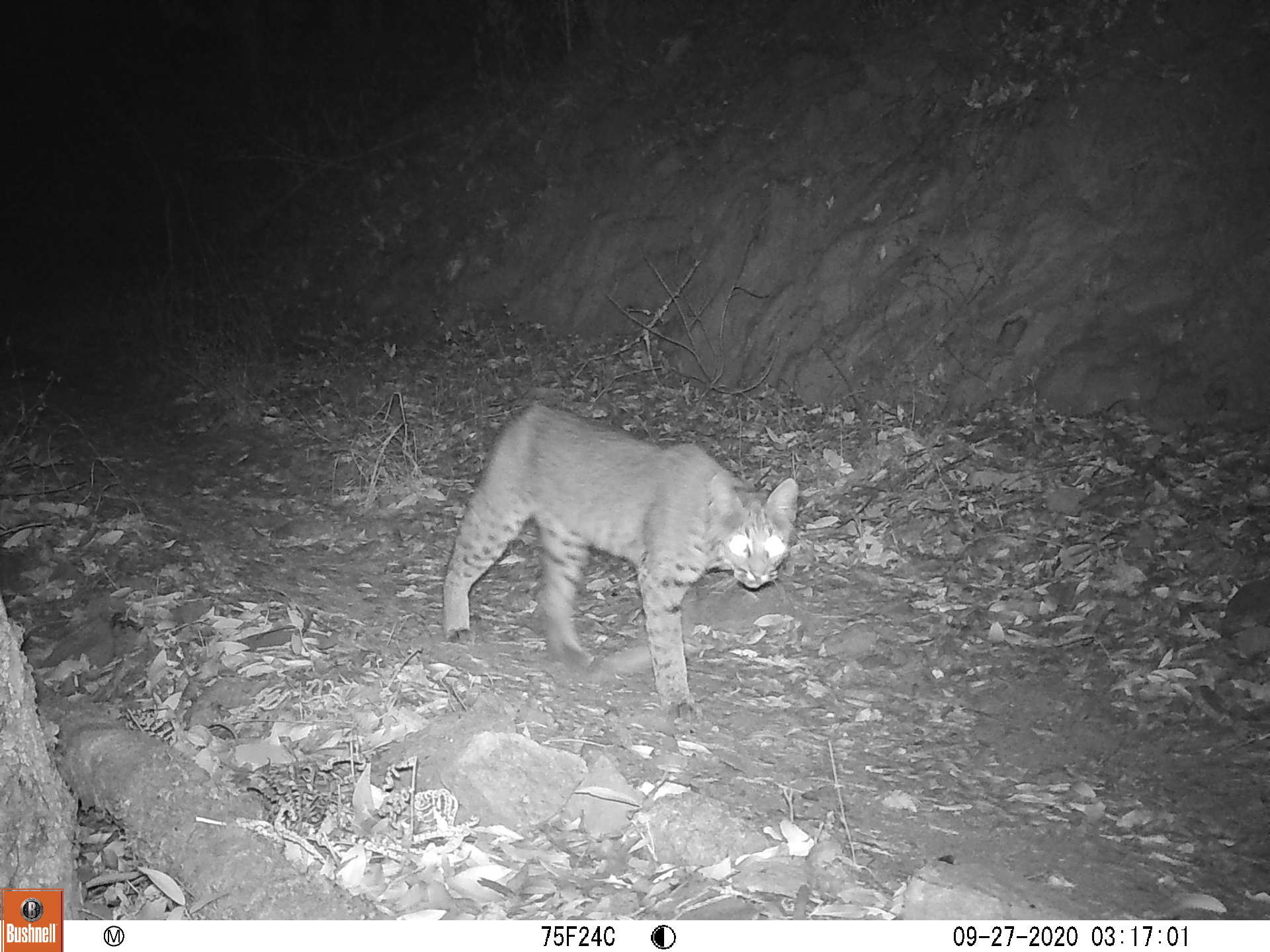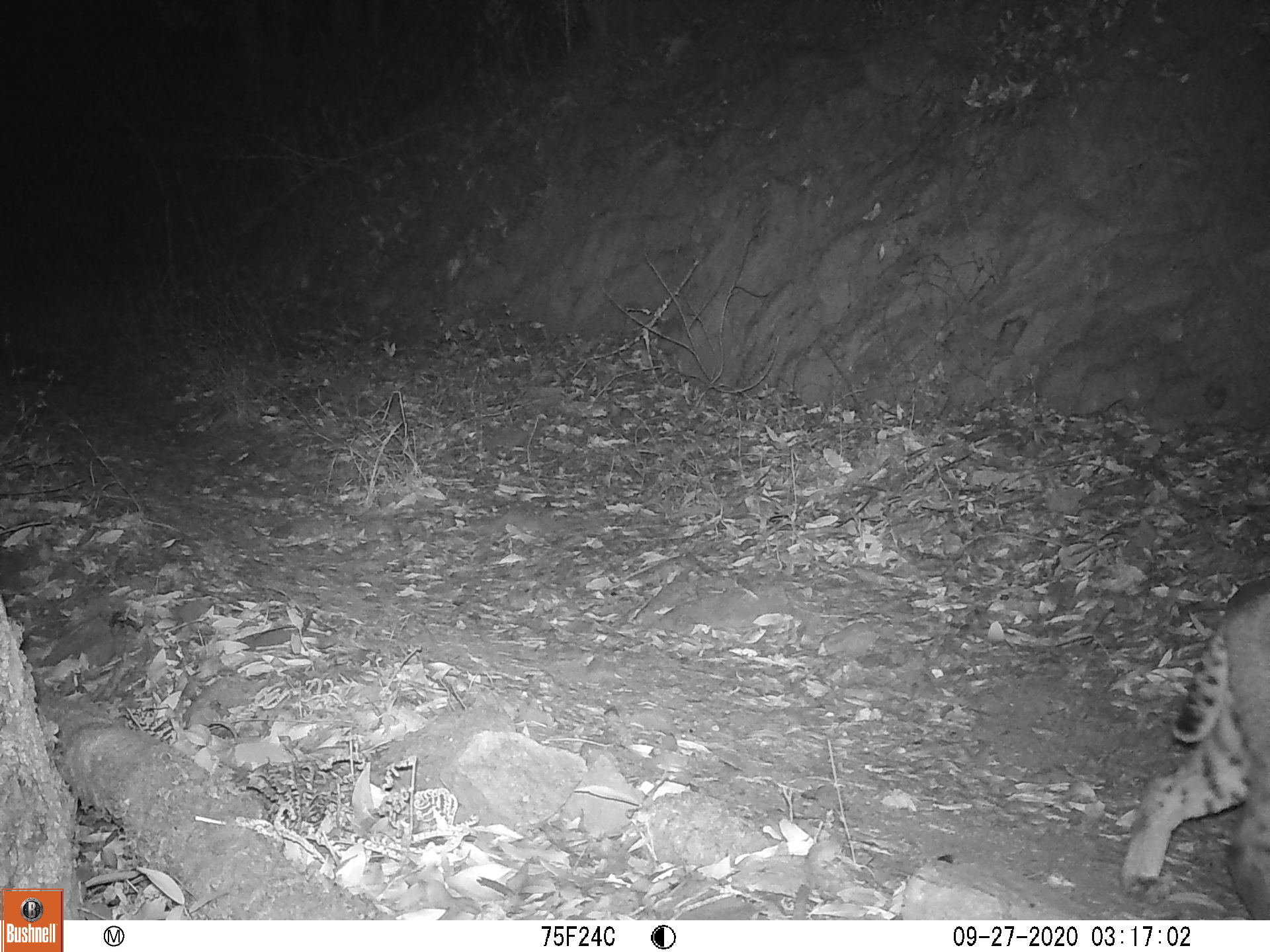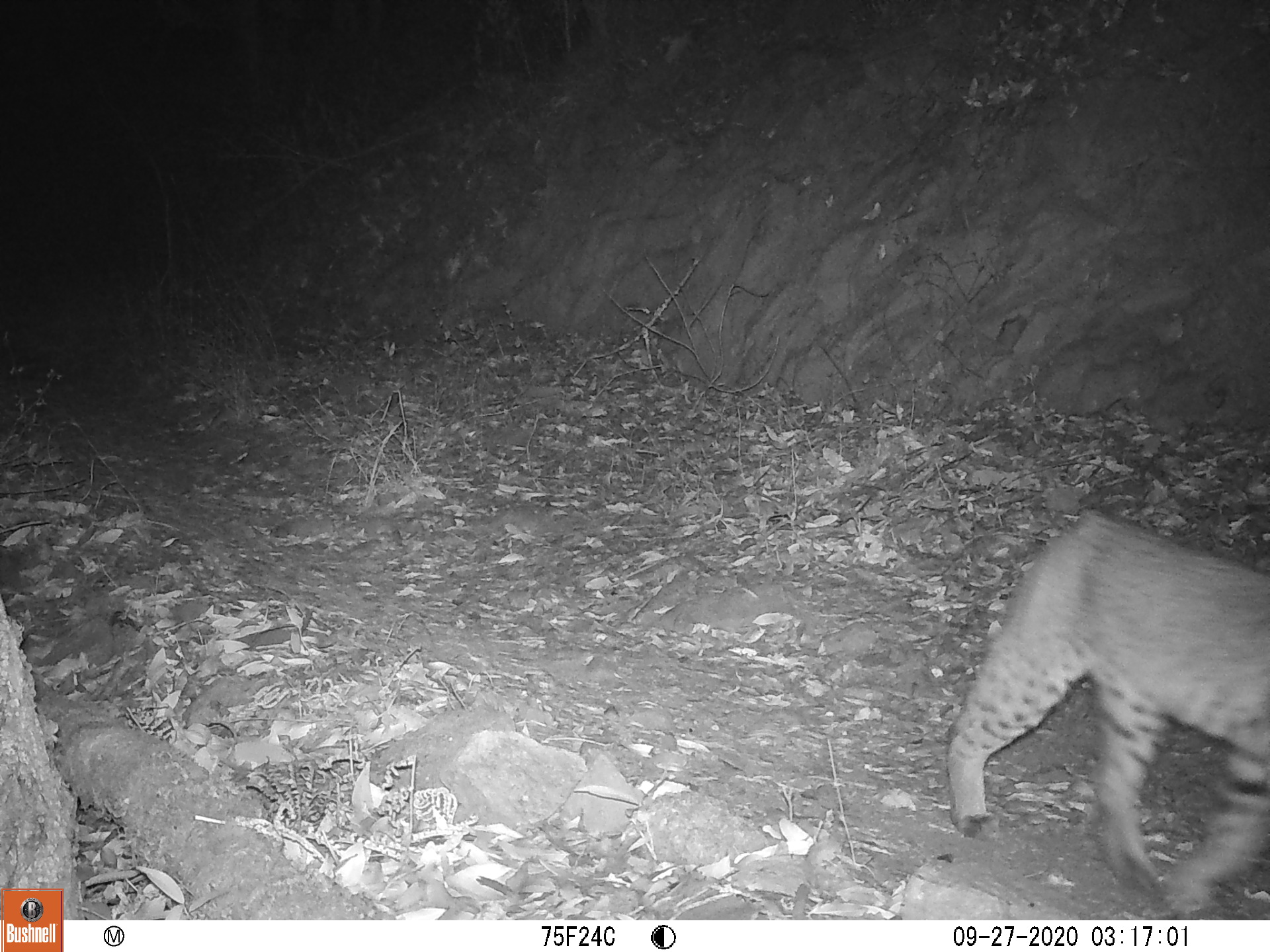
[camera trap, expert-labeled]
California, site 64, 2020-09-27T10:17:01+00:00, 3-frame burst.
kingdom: Animalia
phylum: Chordata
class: Mammalia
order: Carnivora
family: Felidae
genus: Lynx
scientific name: Lynx rufus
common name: bobcat